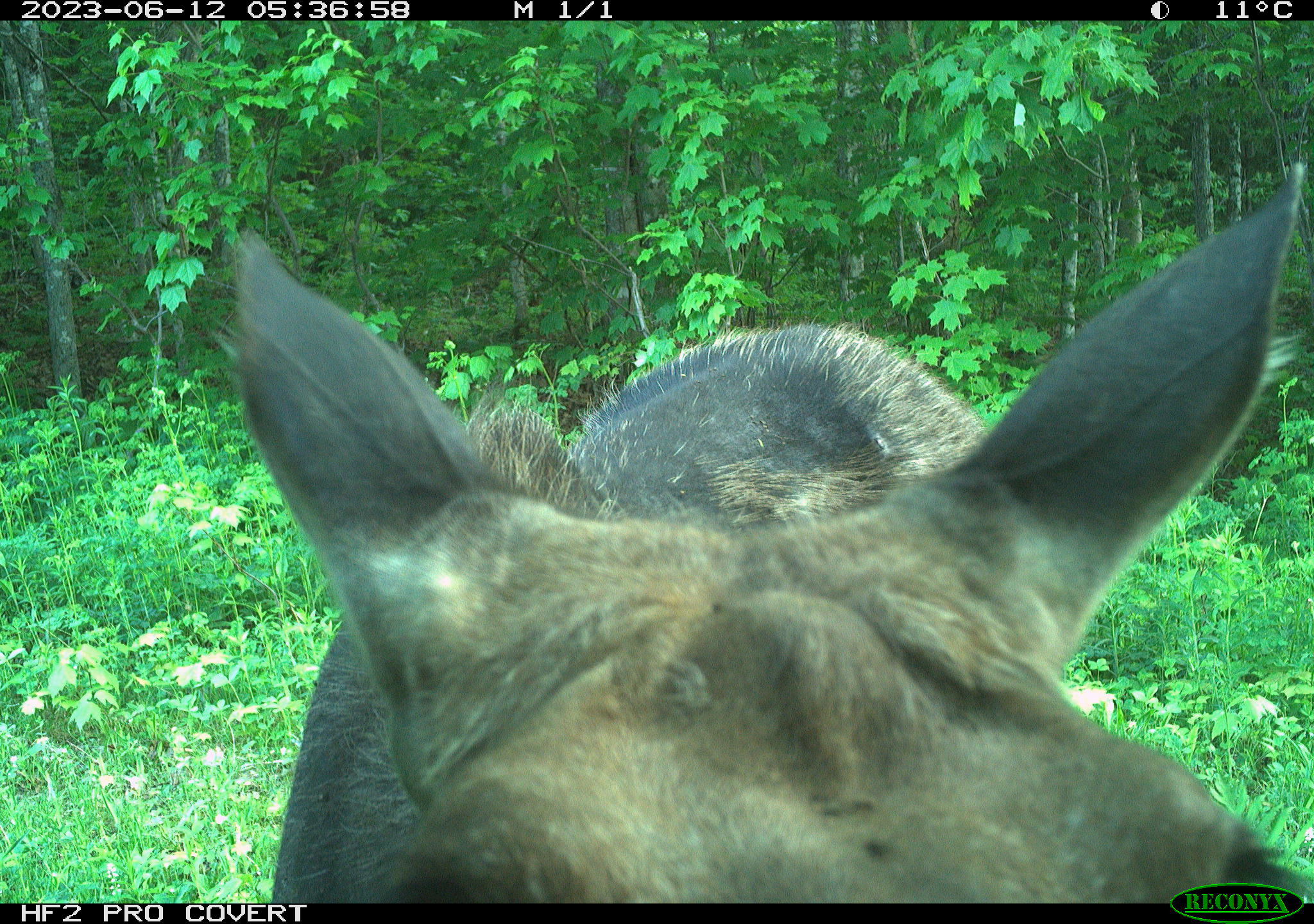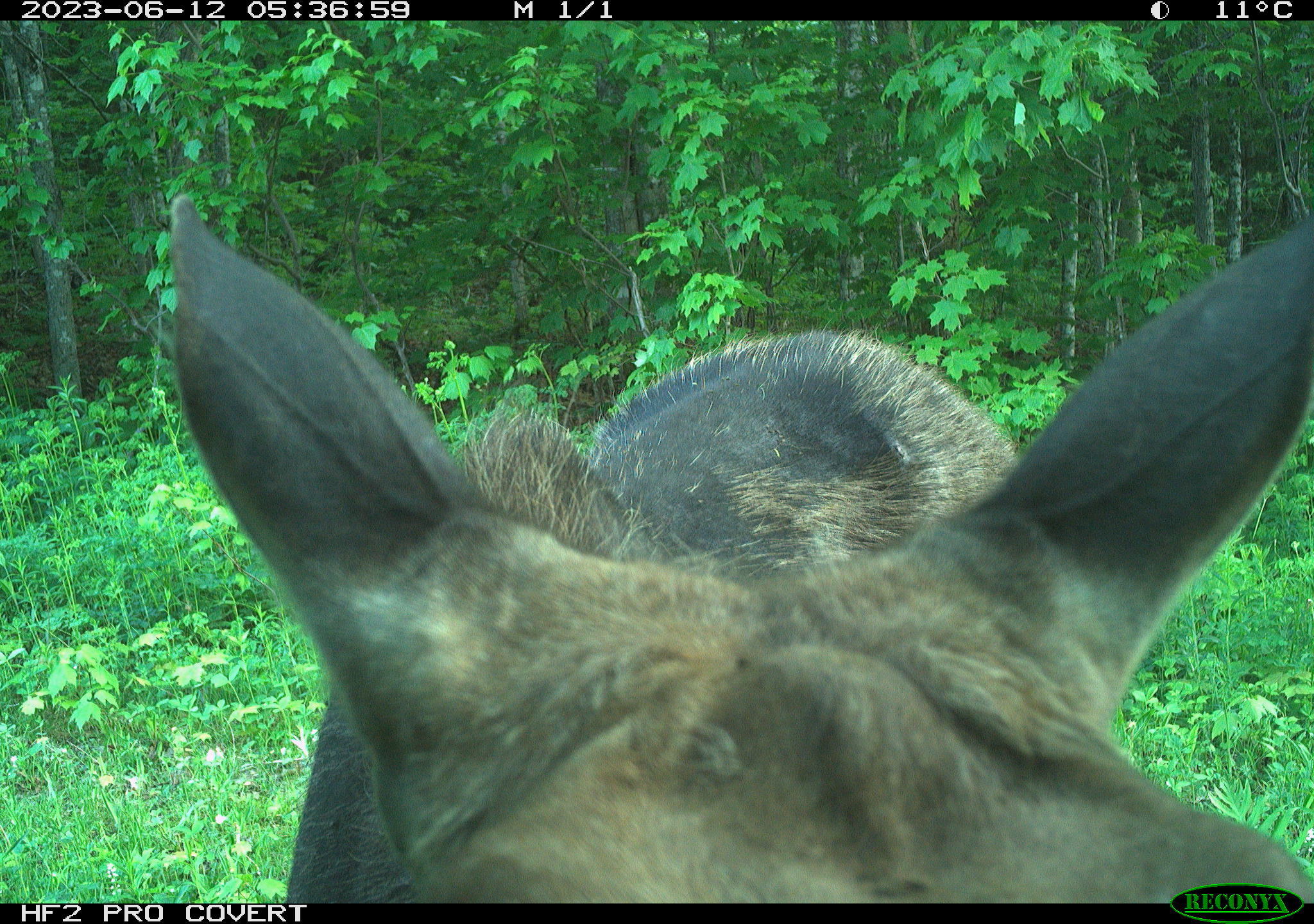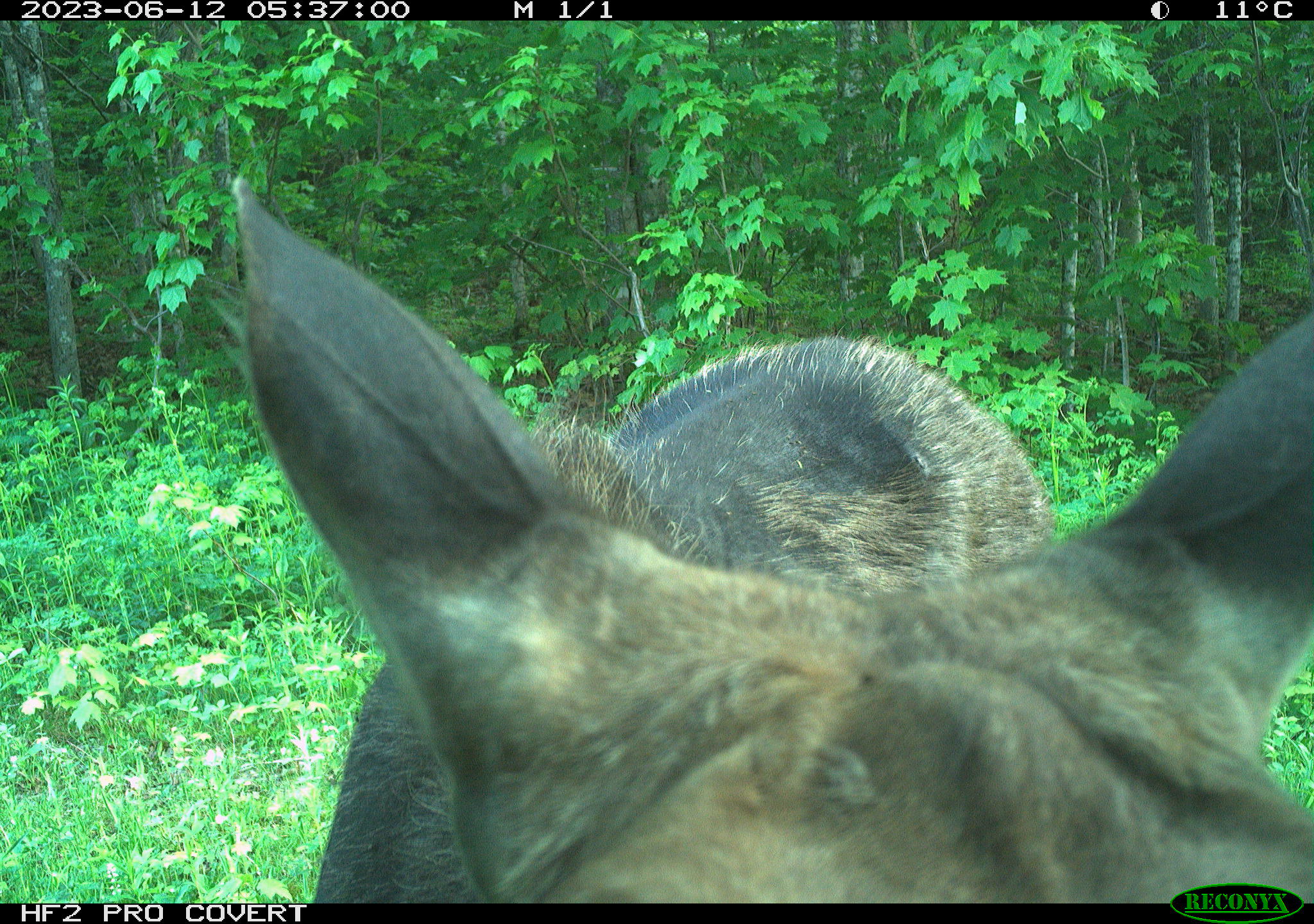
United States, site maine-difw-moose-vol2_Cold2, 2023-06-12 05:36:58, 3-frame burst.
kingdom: Animalia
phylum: Chordata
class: Mammalia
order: Artiodactyla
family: Cervidae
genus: Alces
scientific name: Alces alces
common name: moose